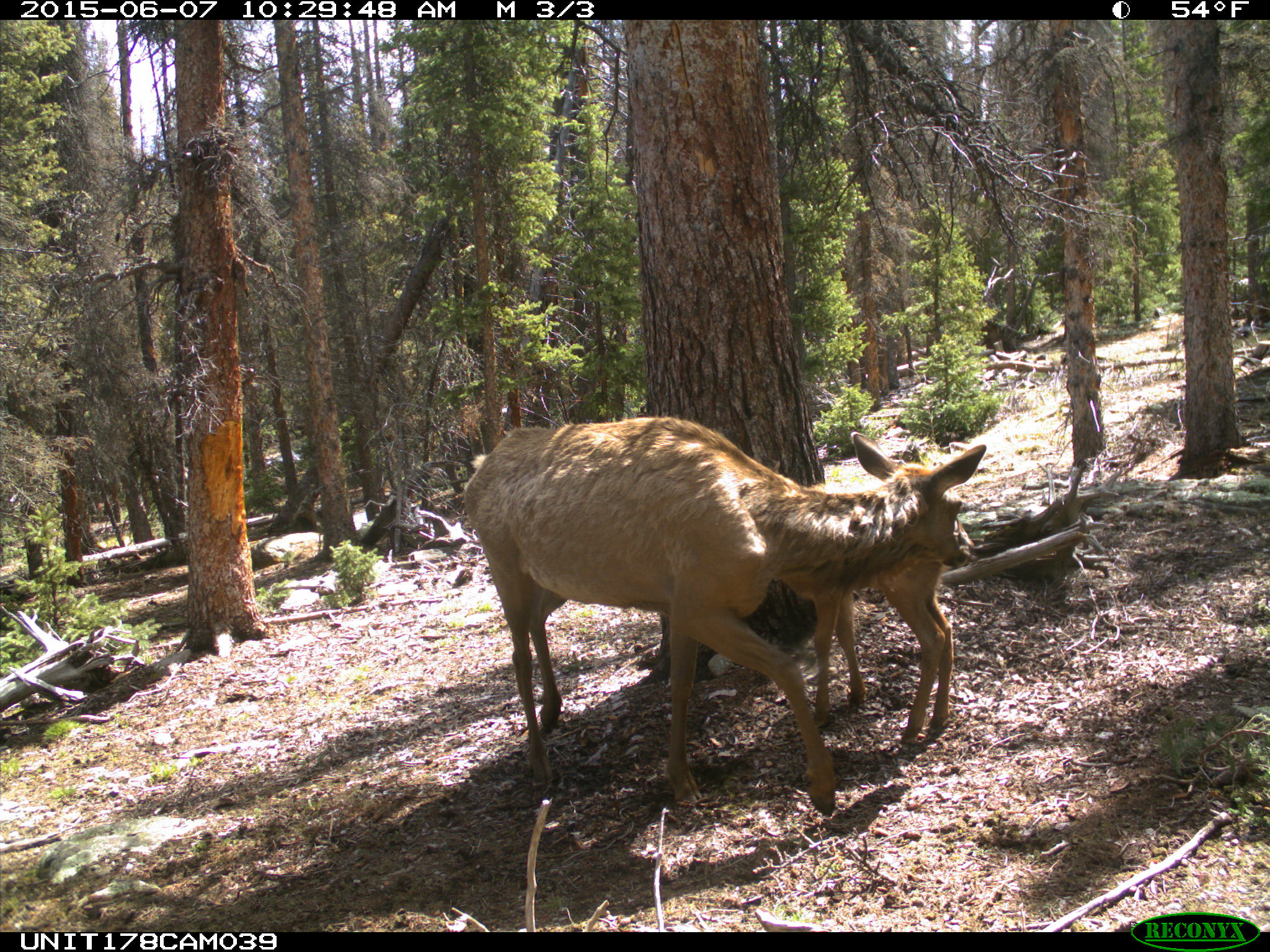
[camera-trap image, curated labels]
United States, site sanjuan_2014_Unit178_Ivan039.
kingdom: Animalia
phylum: Chordata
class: Mammalia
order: Artiodactyla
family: Cervidae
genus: Cervus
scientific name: Cervus elaphus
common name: red deer